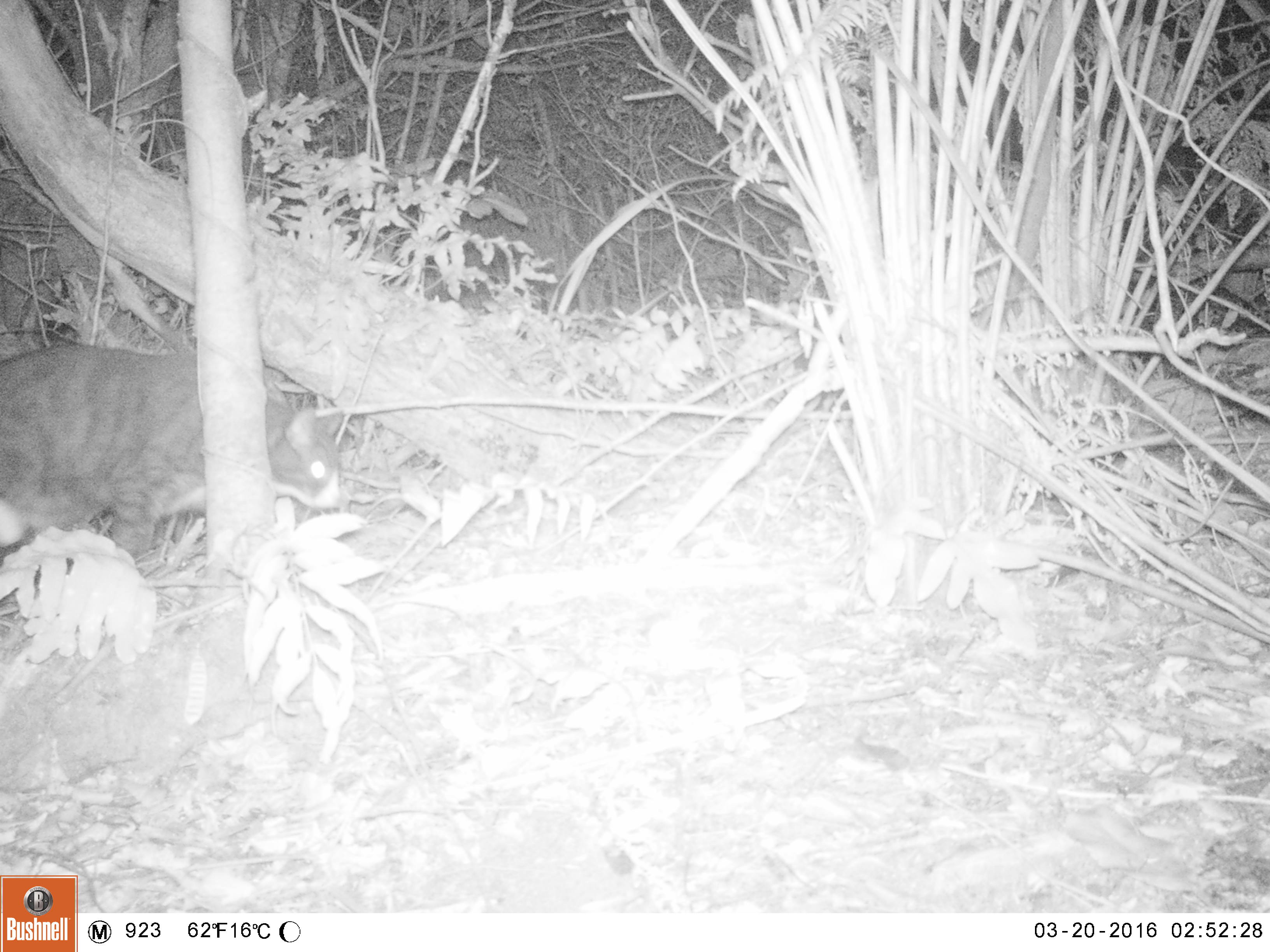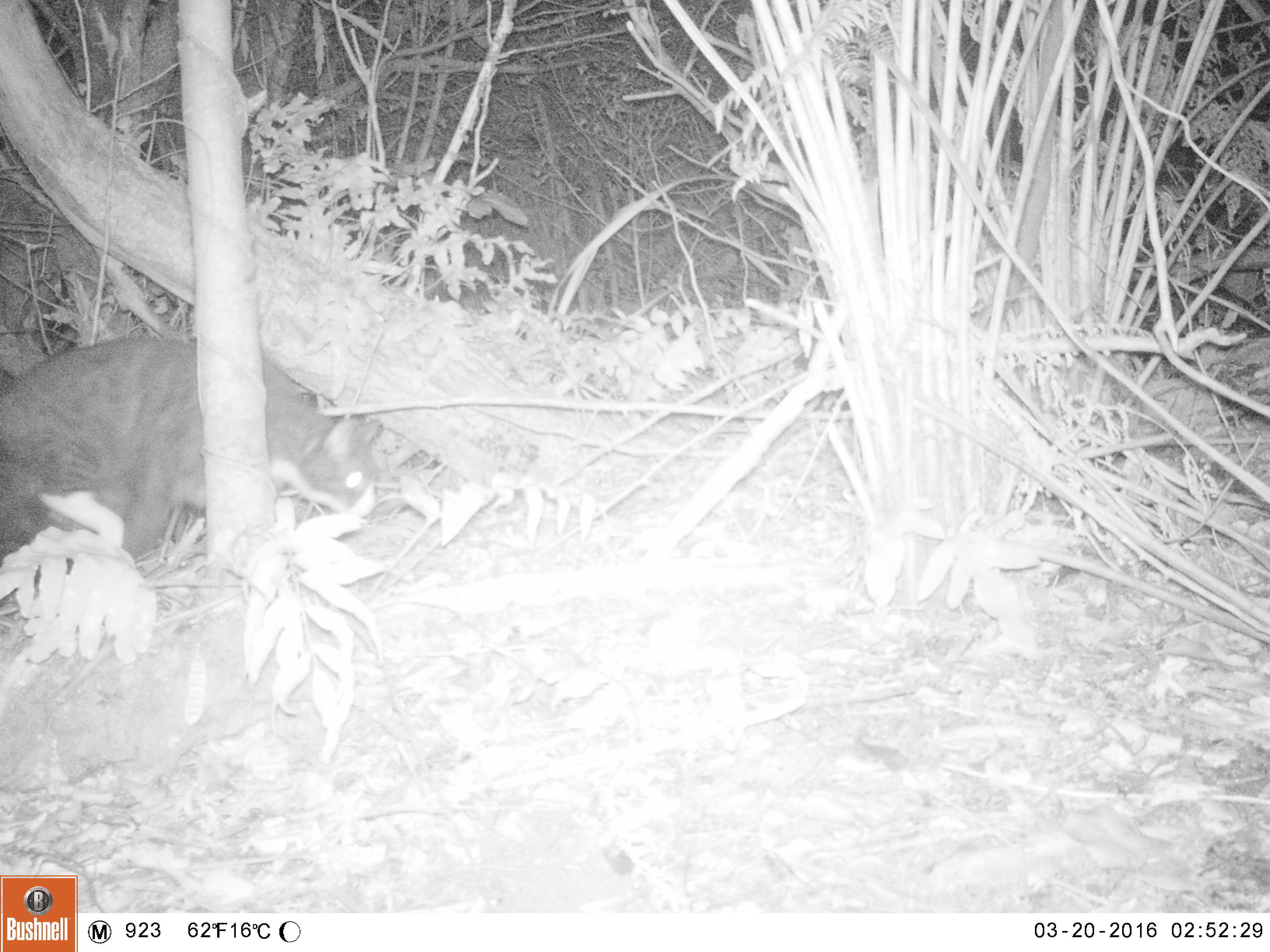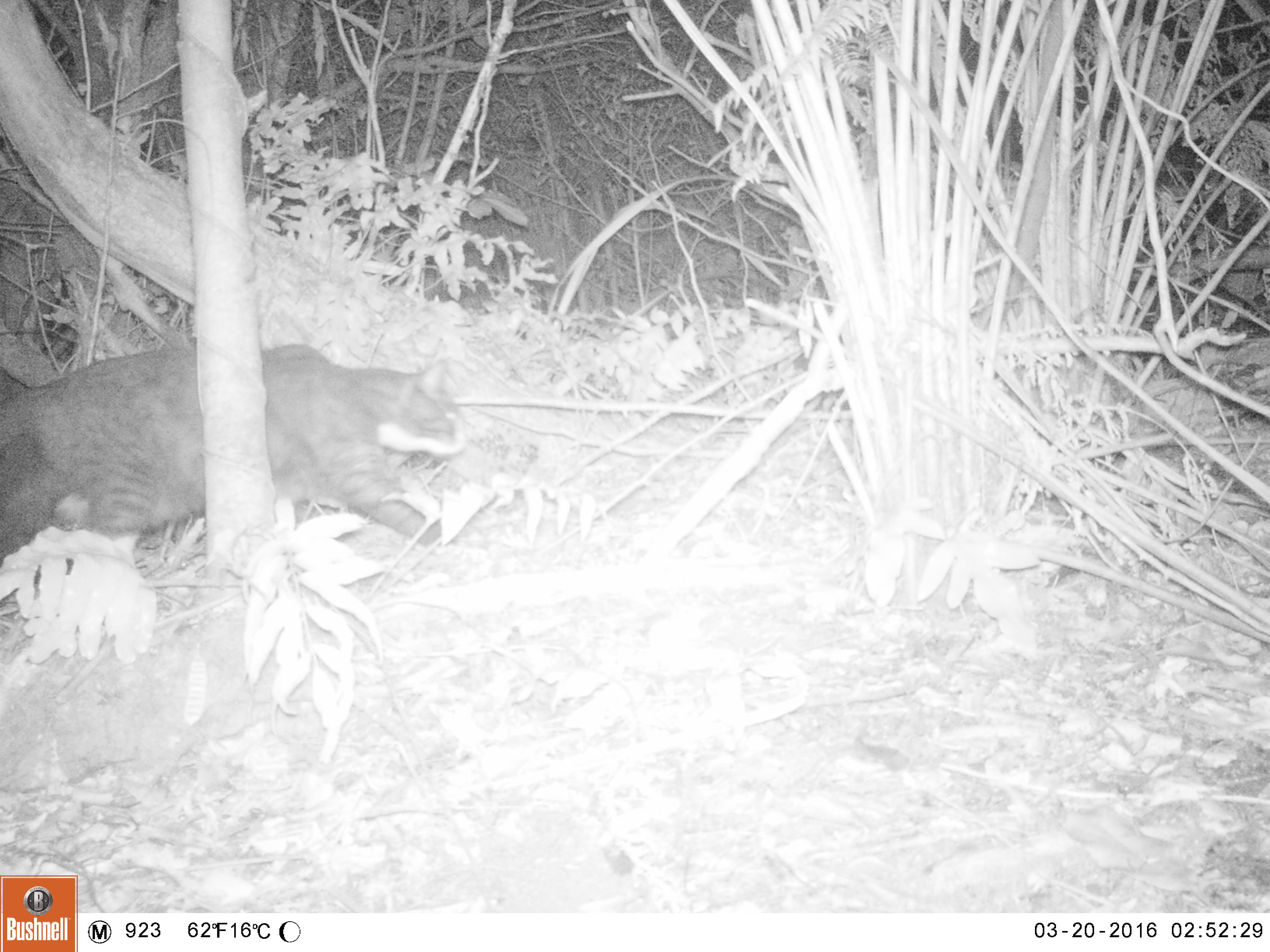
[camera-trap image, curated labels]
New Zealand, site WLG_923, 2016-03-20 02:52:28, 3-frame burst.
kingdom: Animalia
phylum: Chordata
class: Mammalia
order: Carnivora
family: Felidae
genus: Felis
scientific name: Felis catus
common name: domestic cat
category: cat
Cat (domestic cat) (Felis catus).